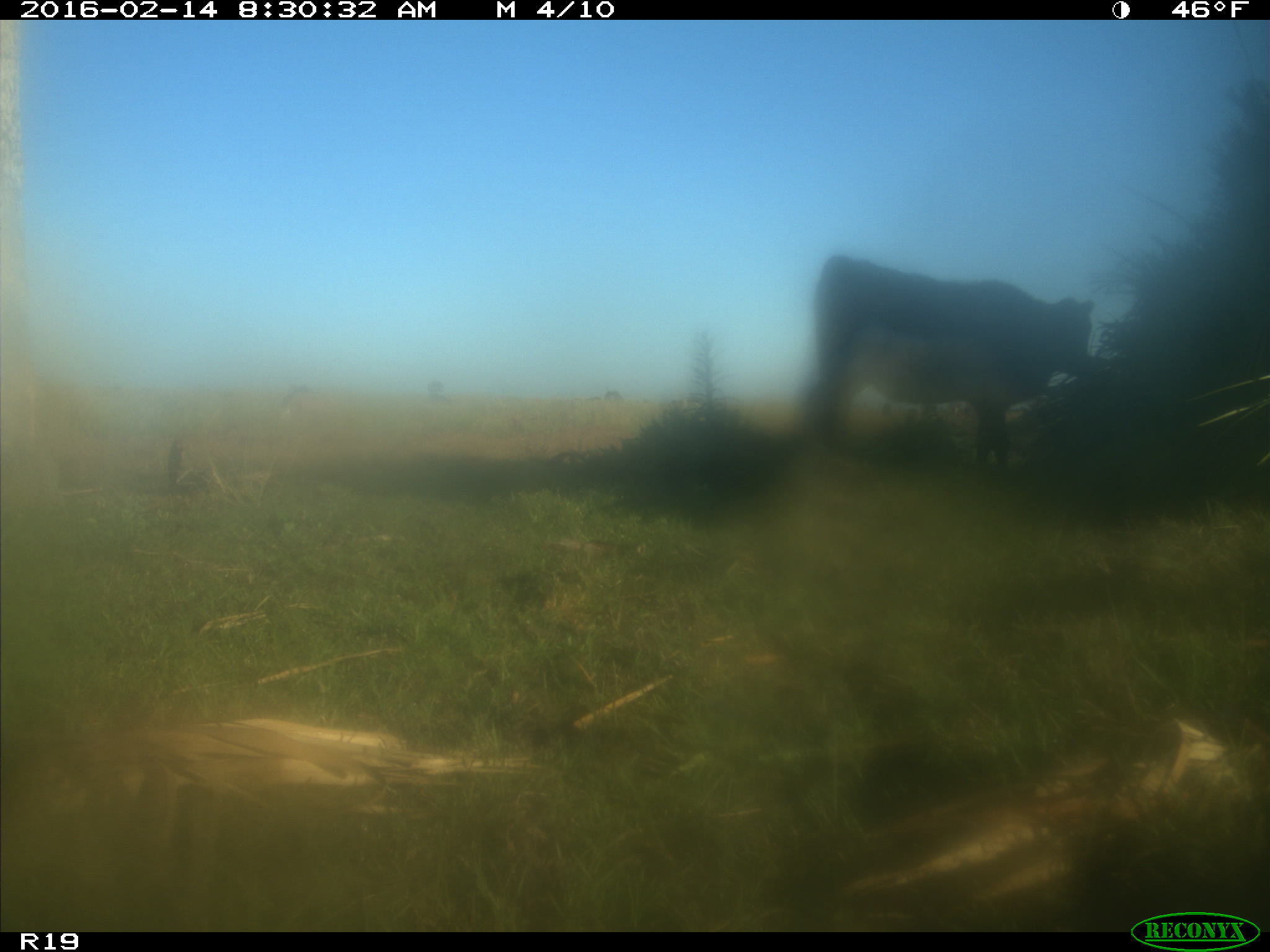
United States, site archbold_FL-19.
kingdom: Animalia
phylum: Chordata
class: Mammalia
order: Artiodactyla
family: Bovidae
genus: Bos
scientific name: Bos taurus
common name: domestic cow